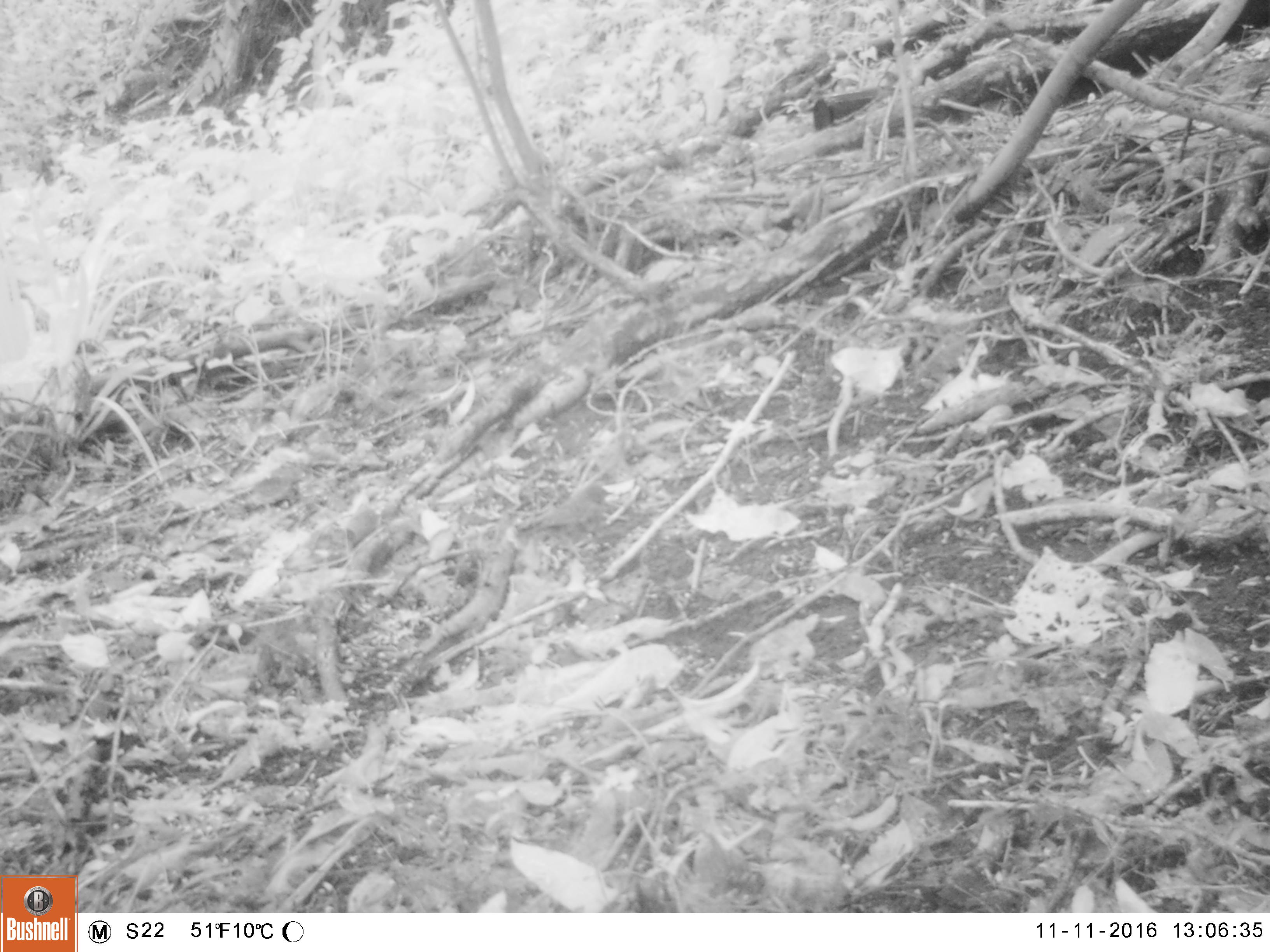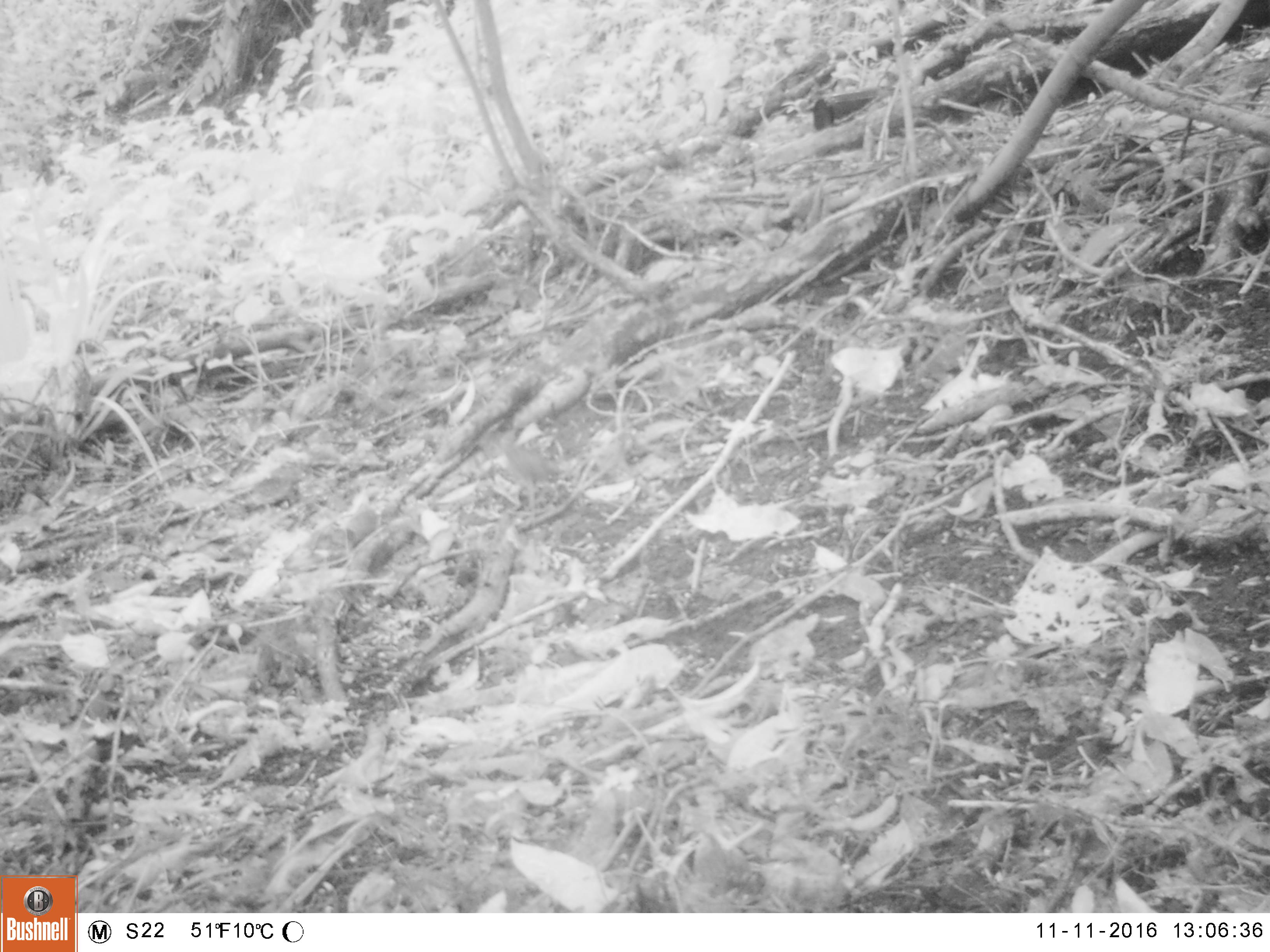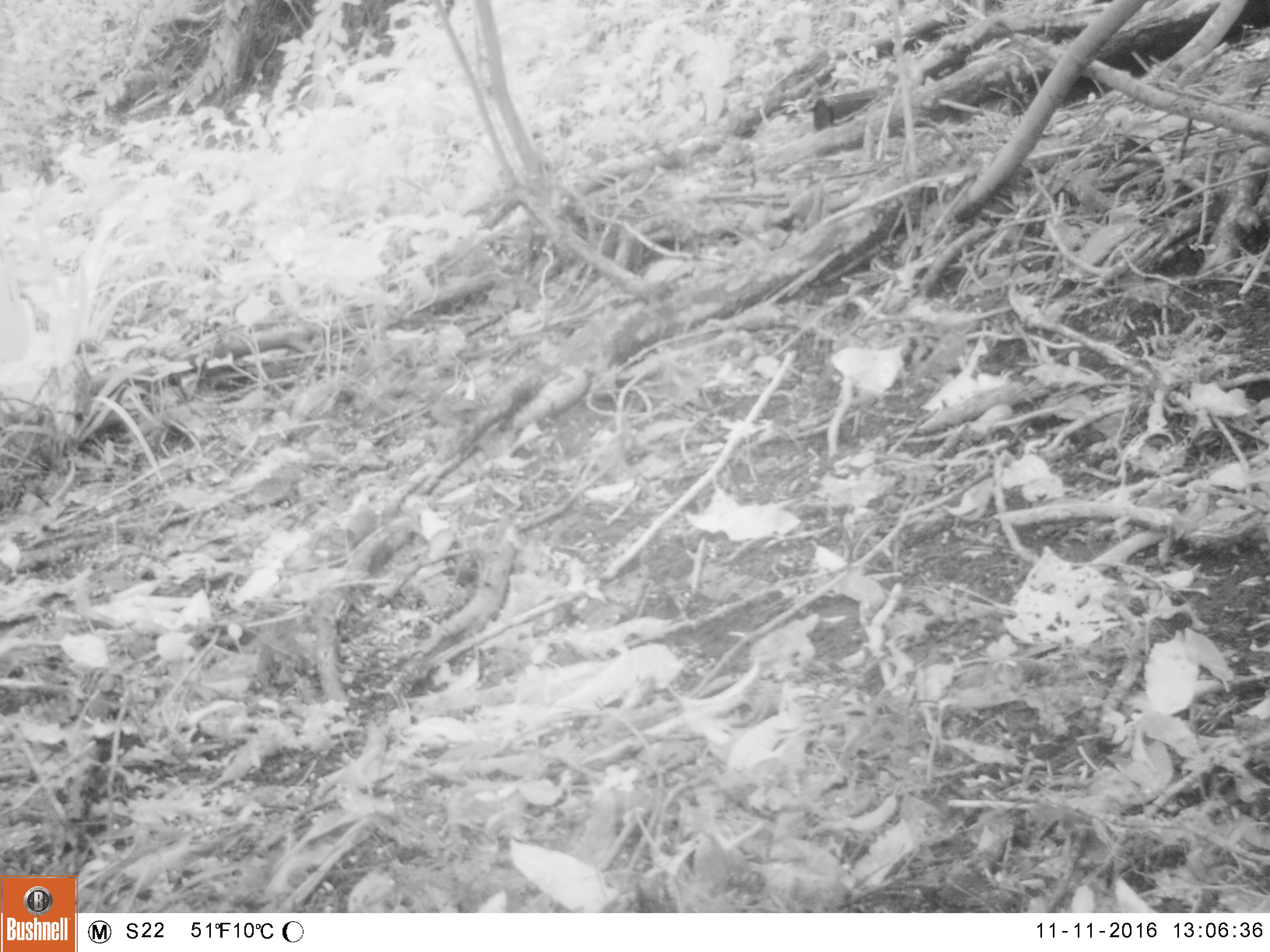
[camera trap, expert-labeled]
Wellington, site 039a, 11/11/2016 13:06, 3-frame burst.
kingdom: Animalia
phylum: Chordata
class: Aves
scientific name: Aves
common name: bird